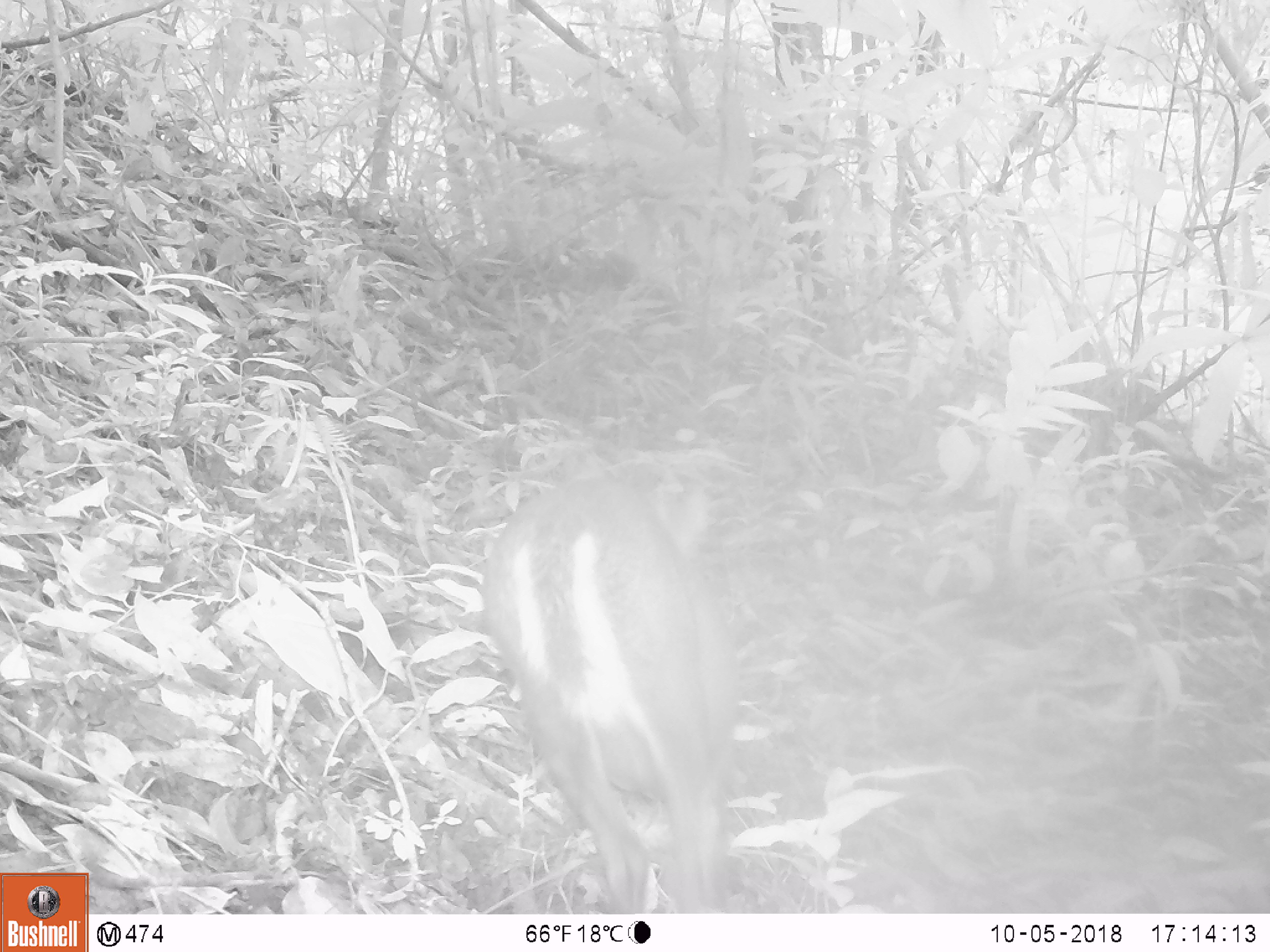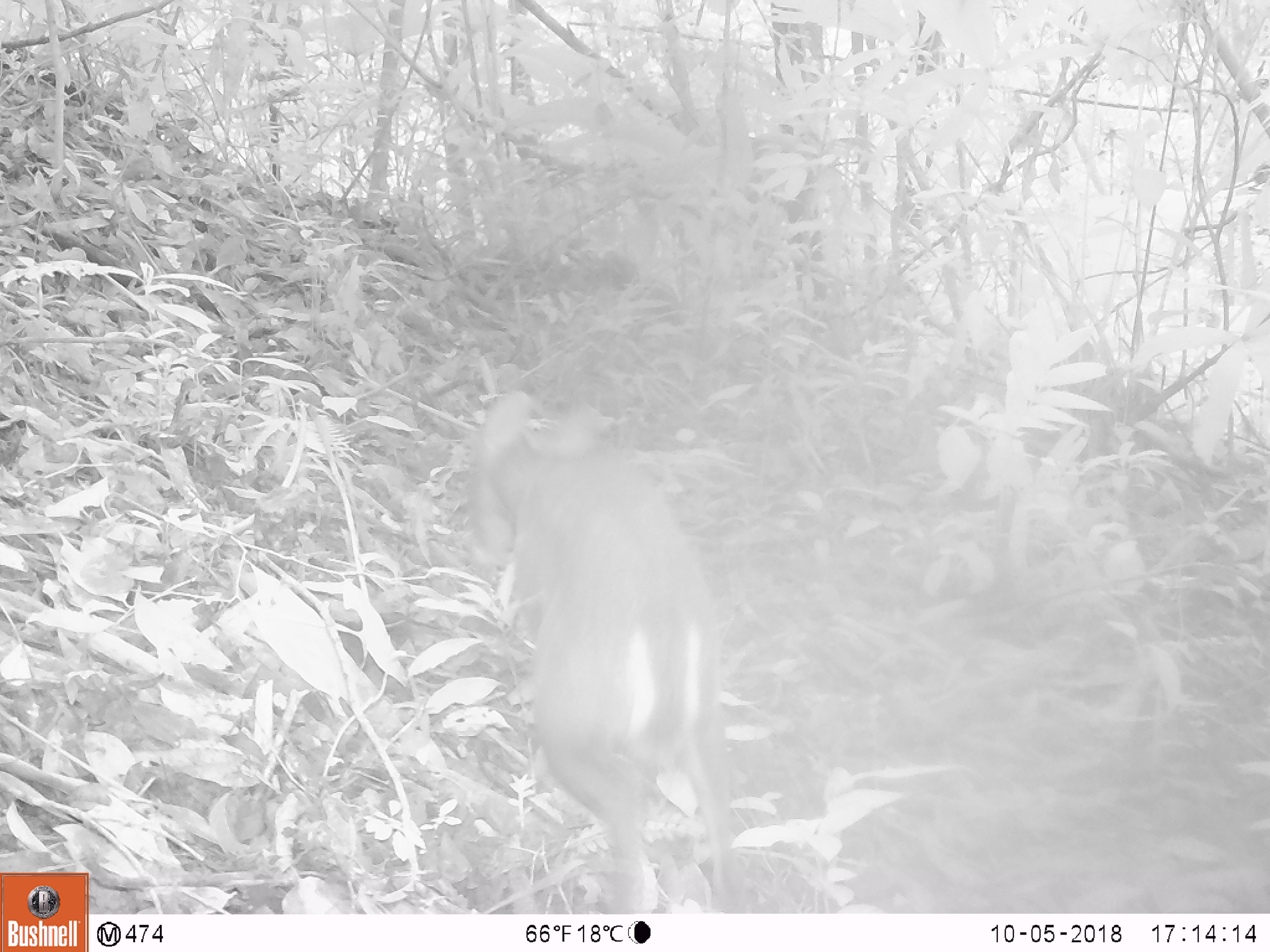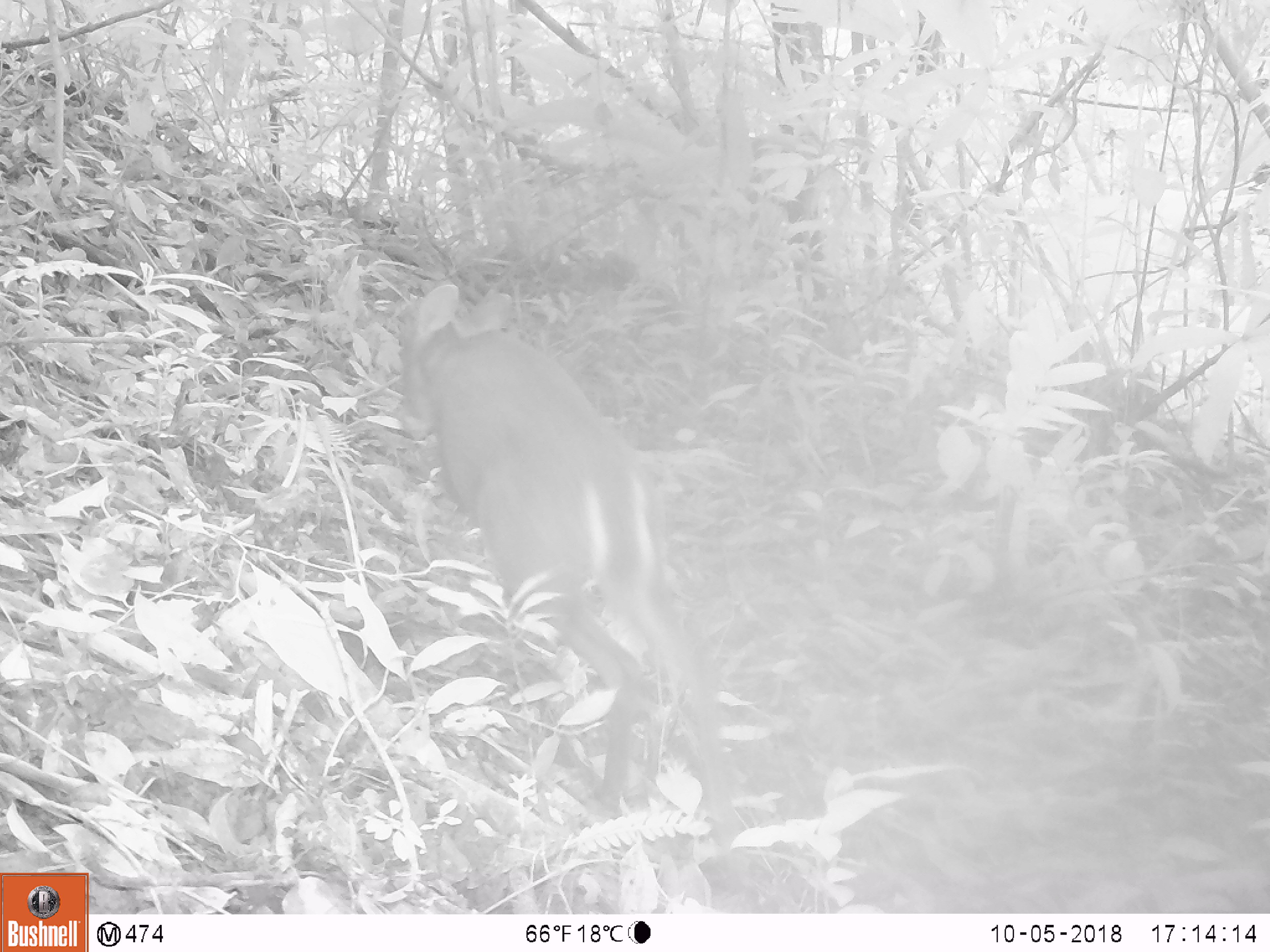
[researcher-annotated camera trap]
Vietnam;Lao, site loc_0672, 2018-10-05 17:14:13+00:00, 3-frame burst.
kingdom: Animalia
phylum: Chordata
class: Mammalia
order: Artiodactyla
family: Cervidae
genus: Muntiacus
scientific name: Muntiacus rooseveltorum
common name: roosevelt's muntjac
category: roosevelts muntjac group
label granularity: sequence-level